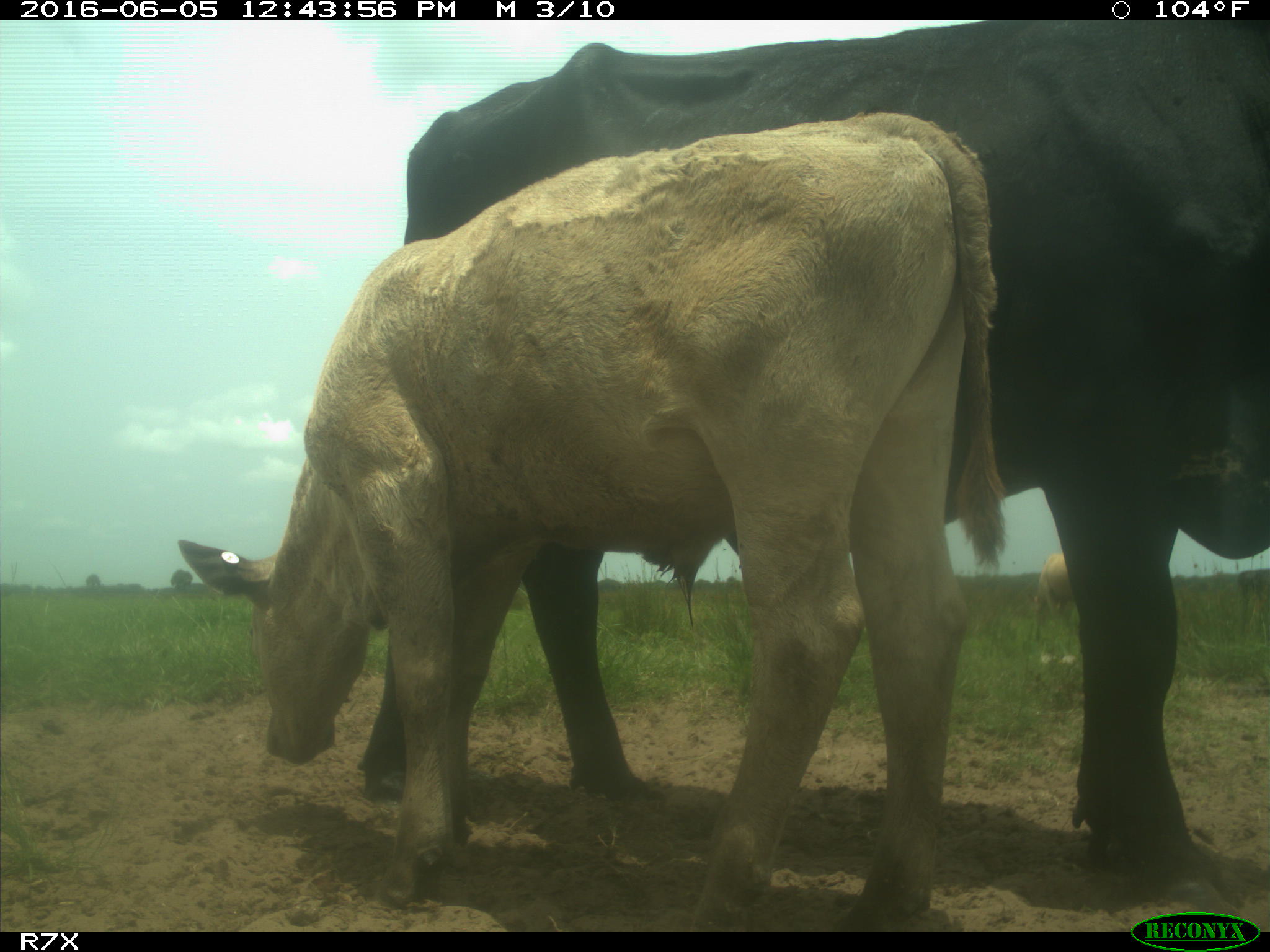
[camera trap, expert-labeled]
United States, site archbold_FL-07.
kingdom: Animalia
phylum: Chordata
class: Mammalia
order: Artiodactyla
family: Bovidae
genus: Bos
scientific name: Bos taurus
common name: domestic cow